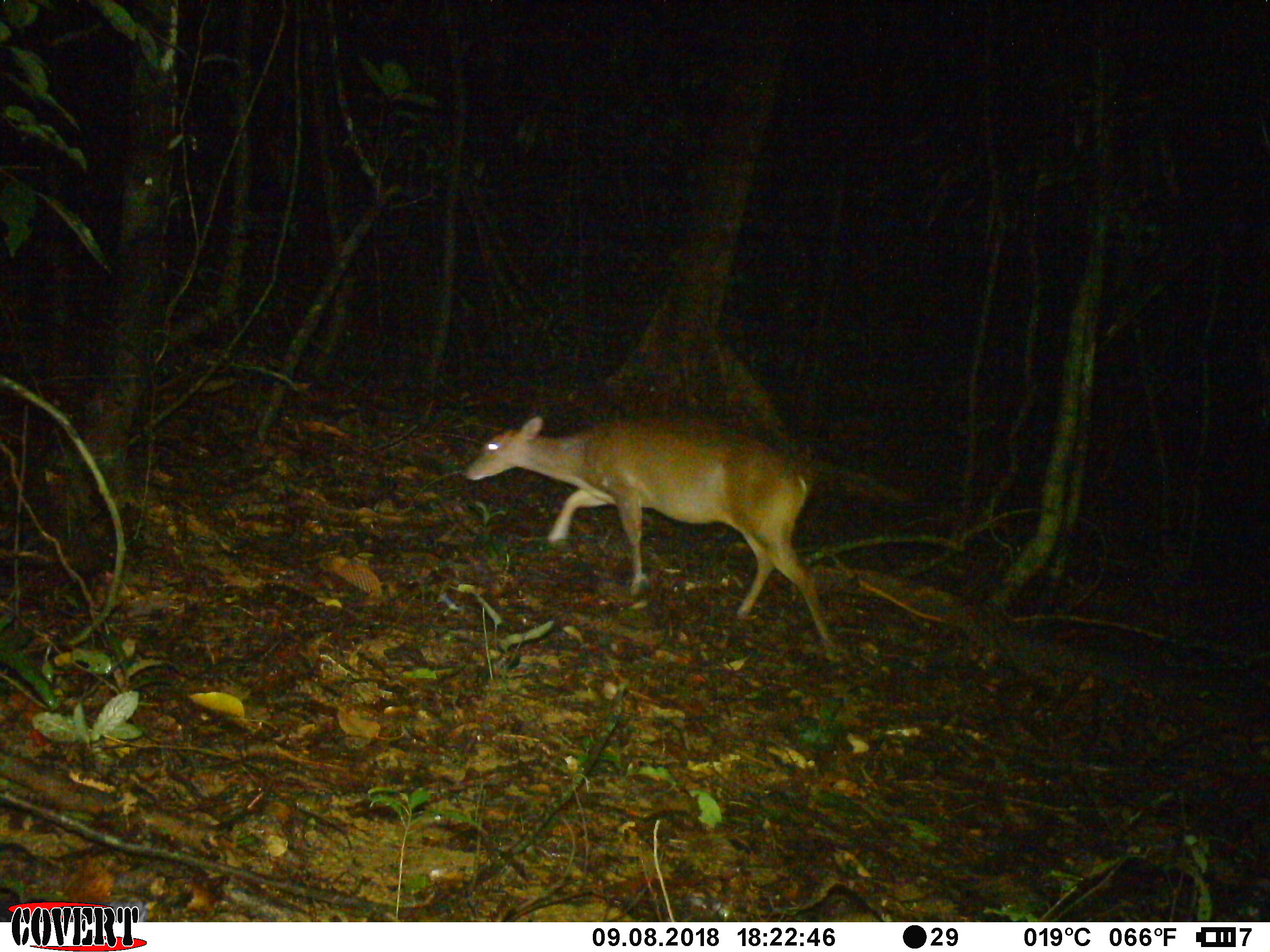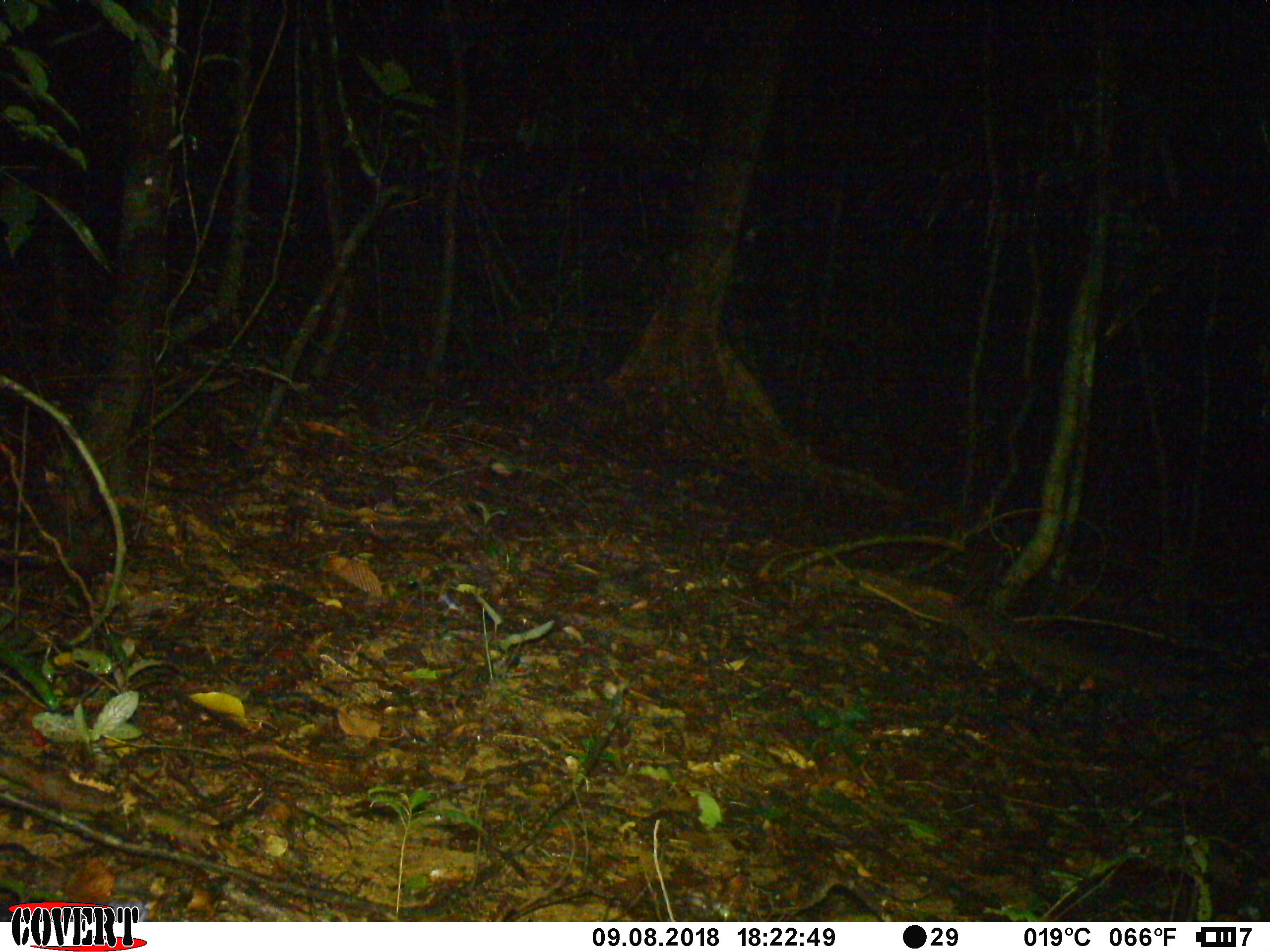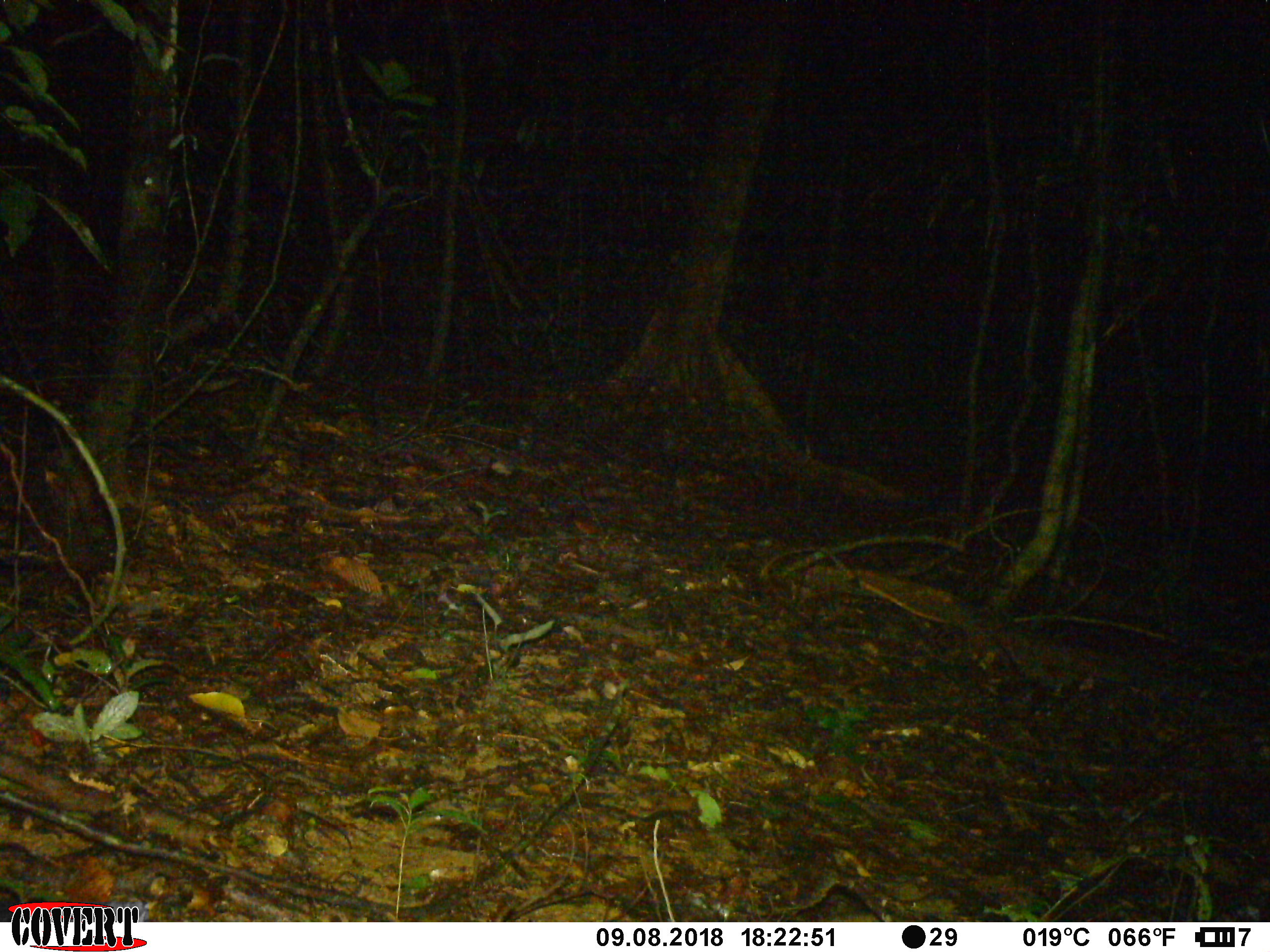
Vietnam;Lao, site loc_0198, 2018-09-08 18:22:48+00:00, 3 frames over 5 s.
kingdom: Animalia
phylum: Chordata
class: Mammalia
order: Artiodactyla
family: Cervidae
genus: Muntiacus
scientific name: Muntiacus vuquangensis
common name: large-antlered muntjac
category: large antlered muntjac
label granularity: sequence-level